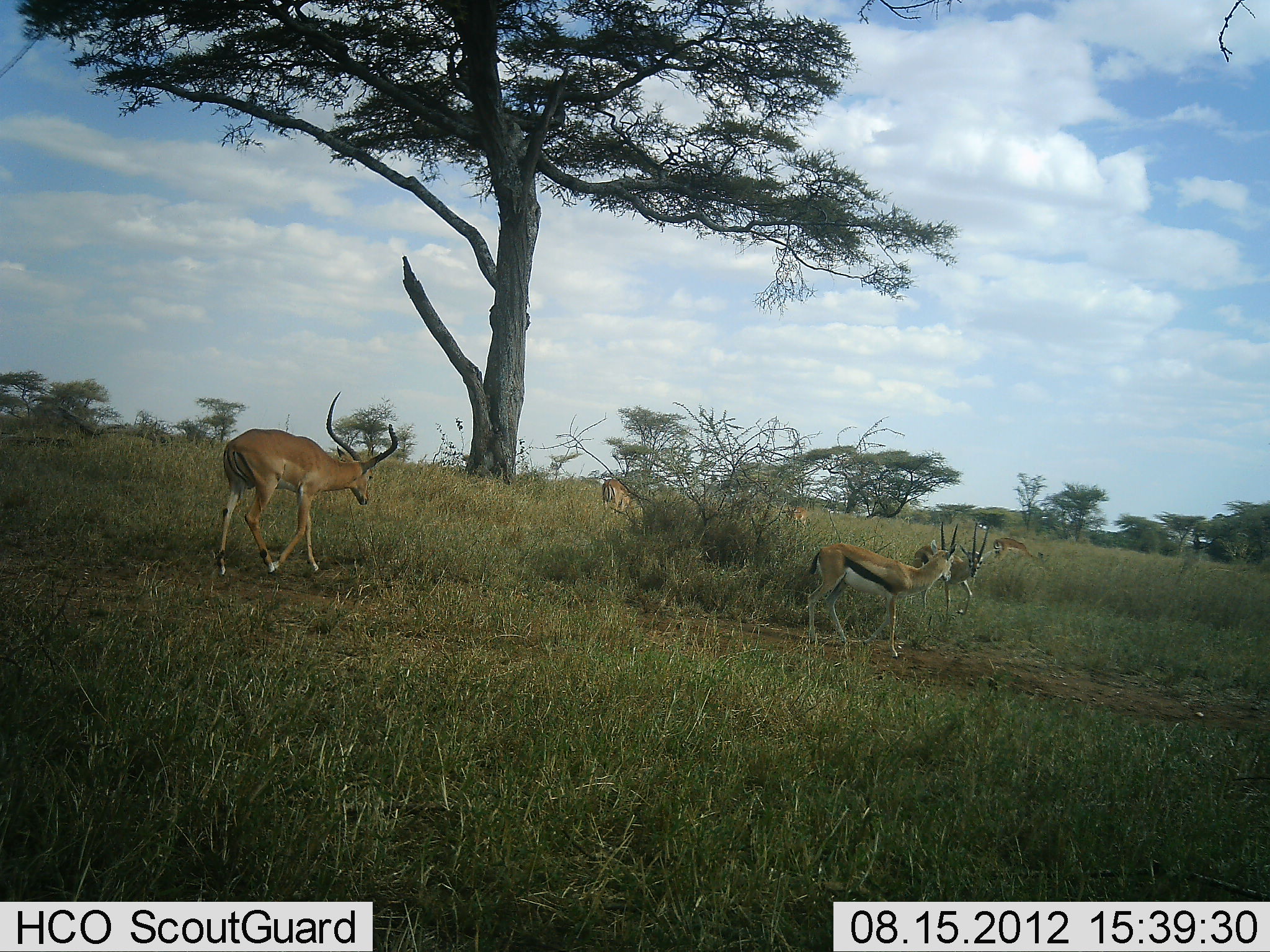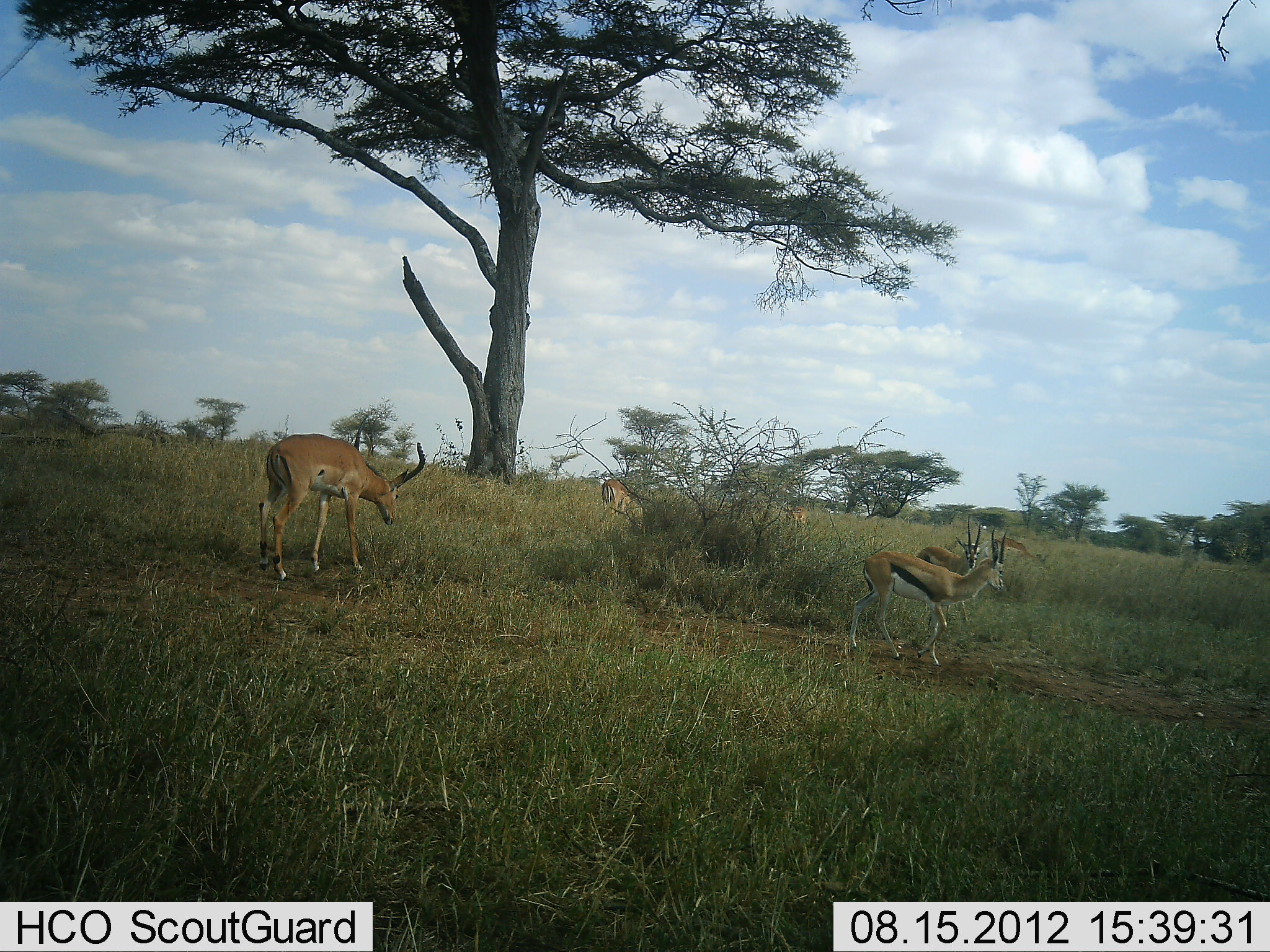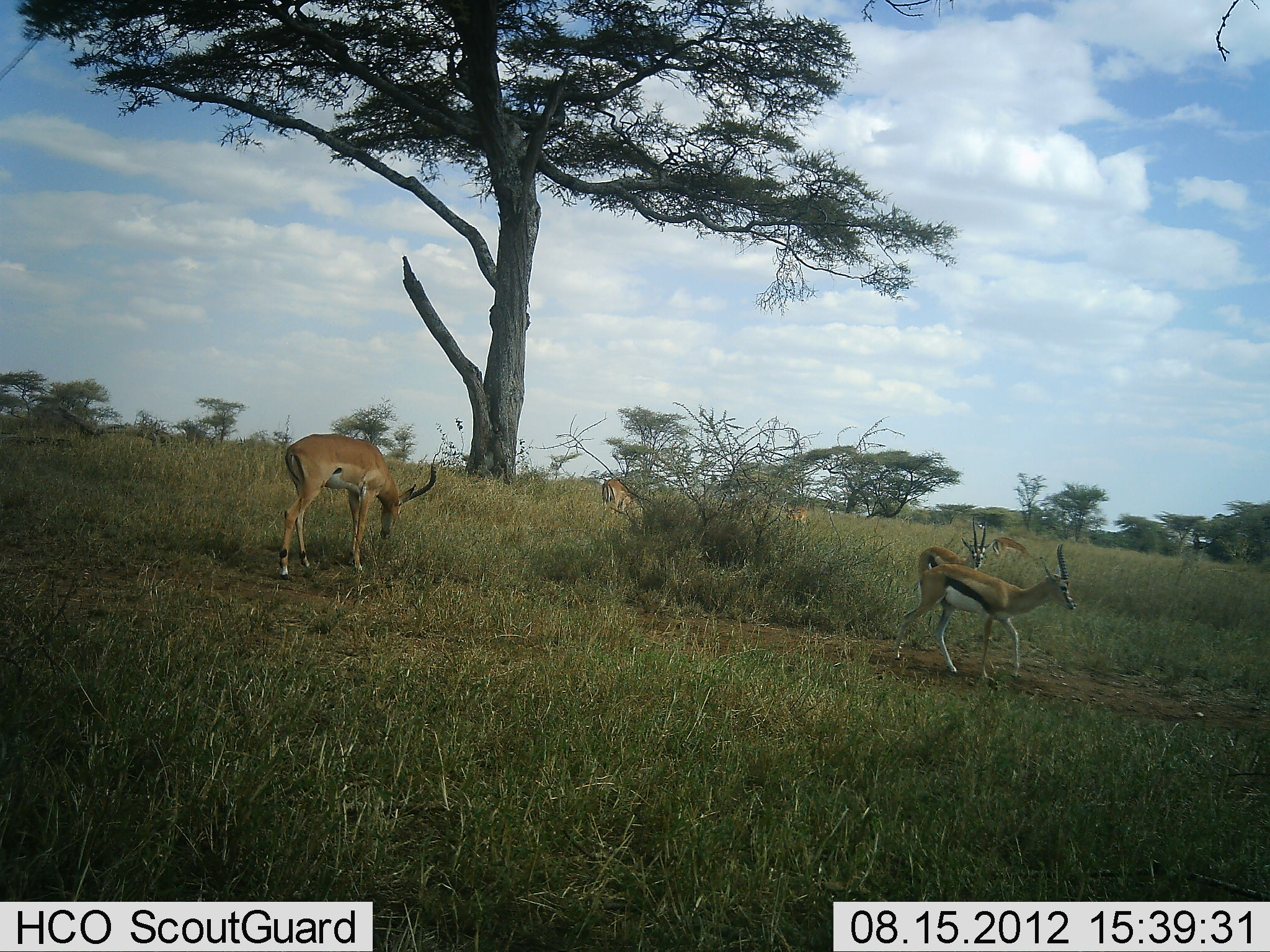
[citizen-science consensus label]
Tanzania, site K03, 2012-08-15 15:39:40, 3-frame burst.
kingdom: Animalia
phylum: Chordata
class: Mammalia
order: Artiodactyla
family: Bovidae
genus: Eudorcas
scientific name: Eudorcas thomsonii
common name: thomson's gazelle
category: gazellethomsons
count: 2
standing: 27%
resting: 0%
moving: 73%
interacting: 0%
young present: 0%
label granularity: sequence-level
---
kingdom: Animalia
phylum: Chordata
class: Mammalia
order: Artiodactyla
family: Bovidae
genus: Aepyceros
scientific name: Aepyceros melampus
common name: impala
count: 1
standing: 64%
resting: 9%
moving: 55%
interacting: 0%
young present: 0%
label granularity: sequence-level